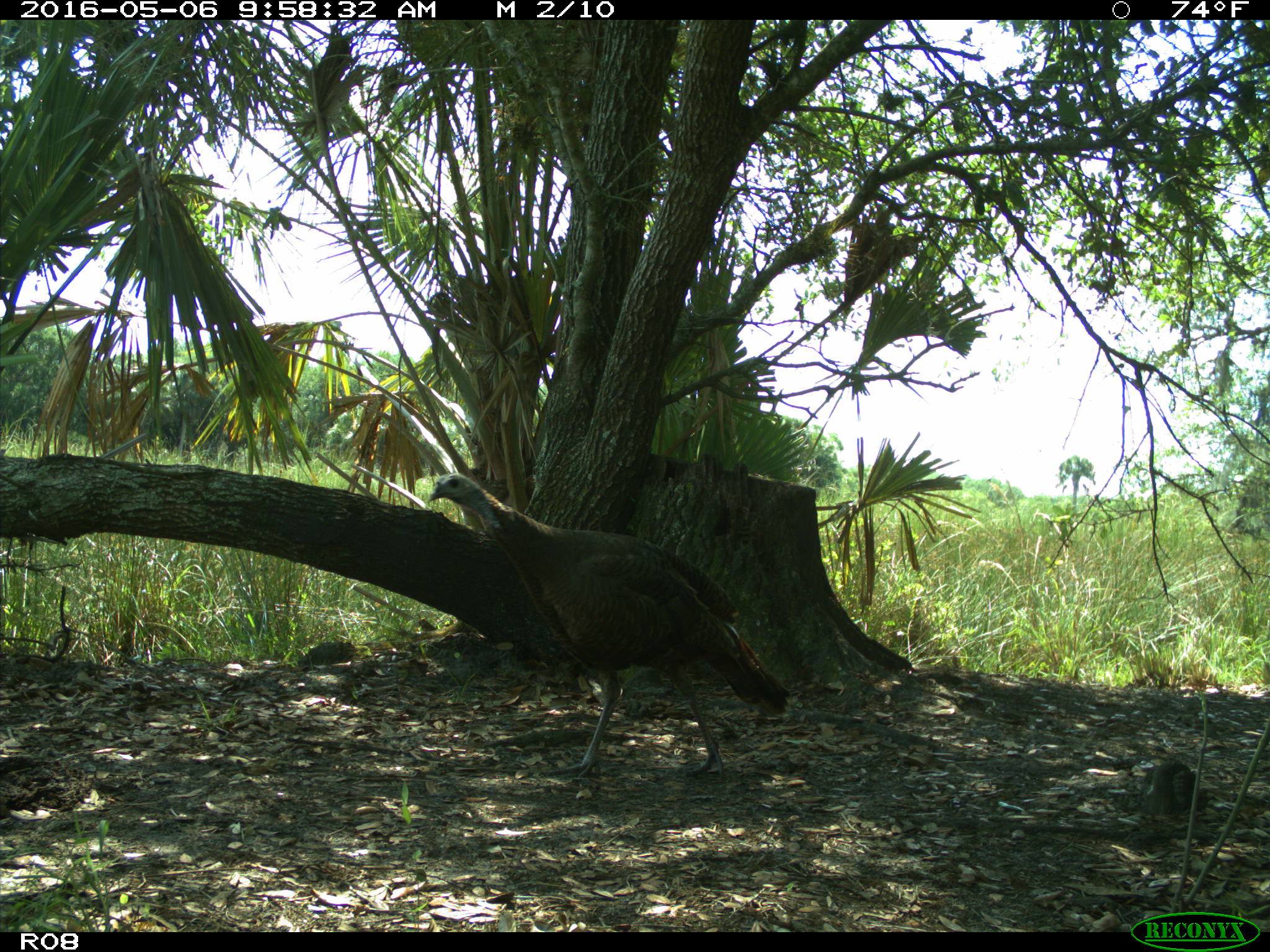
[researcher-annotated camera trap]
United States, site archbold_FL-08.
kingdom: Animalia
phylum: Chordata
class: Aves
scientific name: Aves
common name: birds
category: unidentified bird